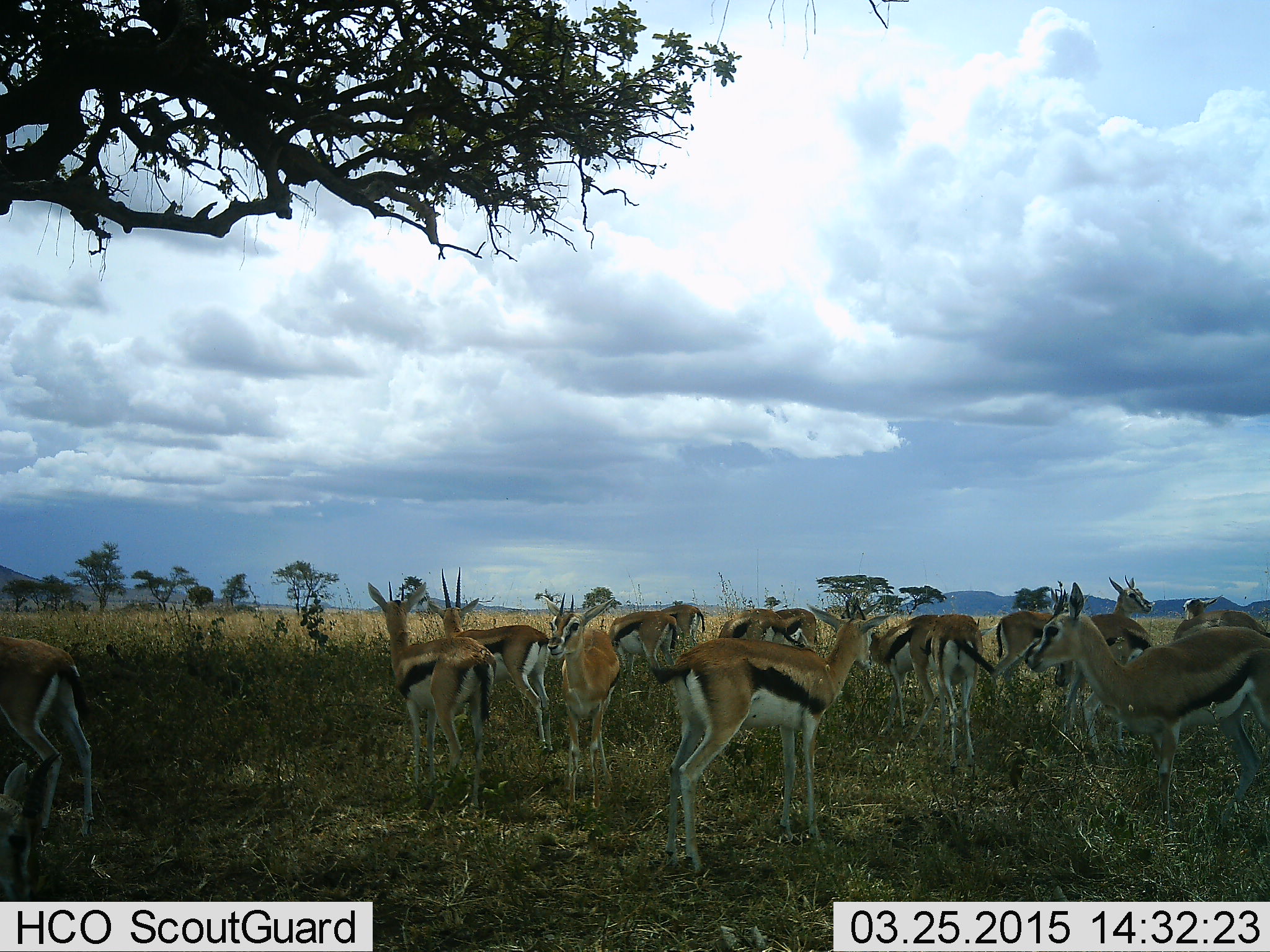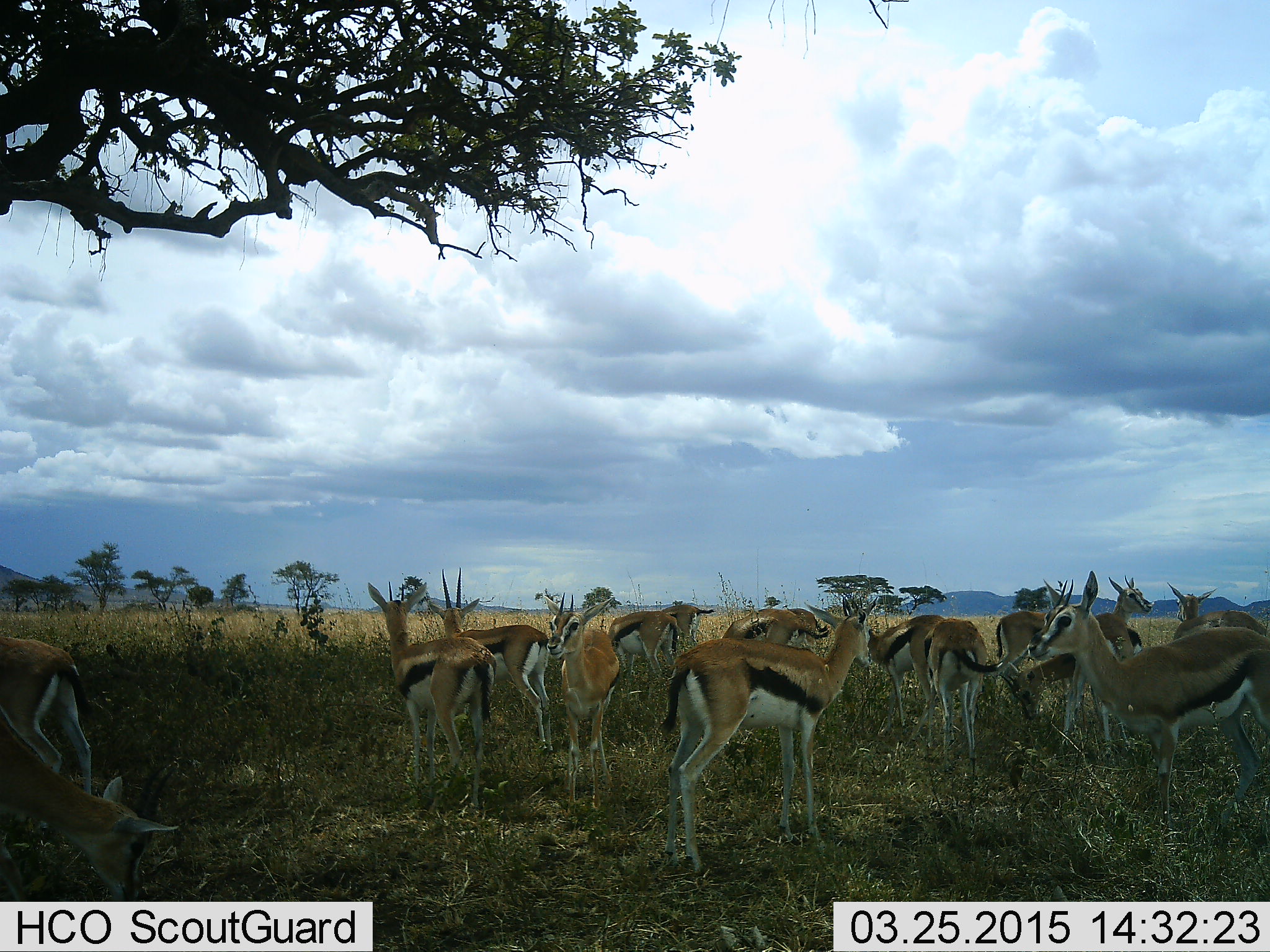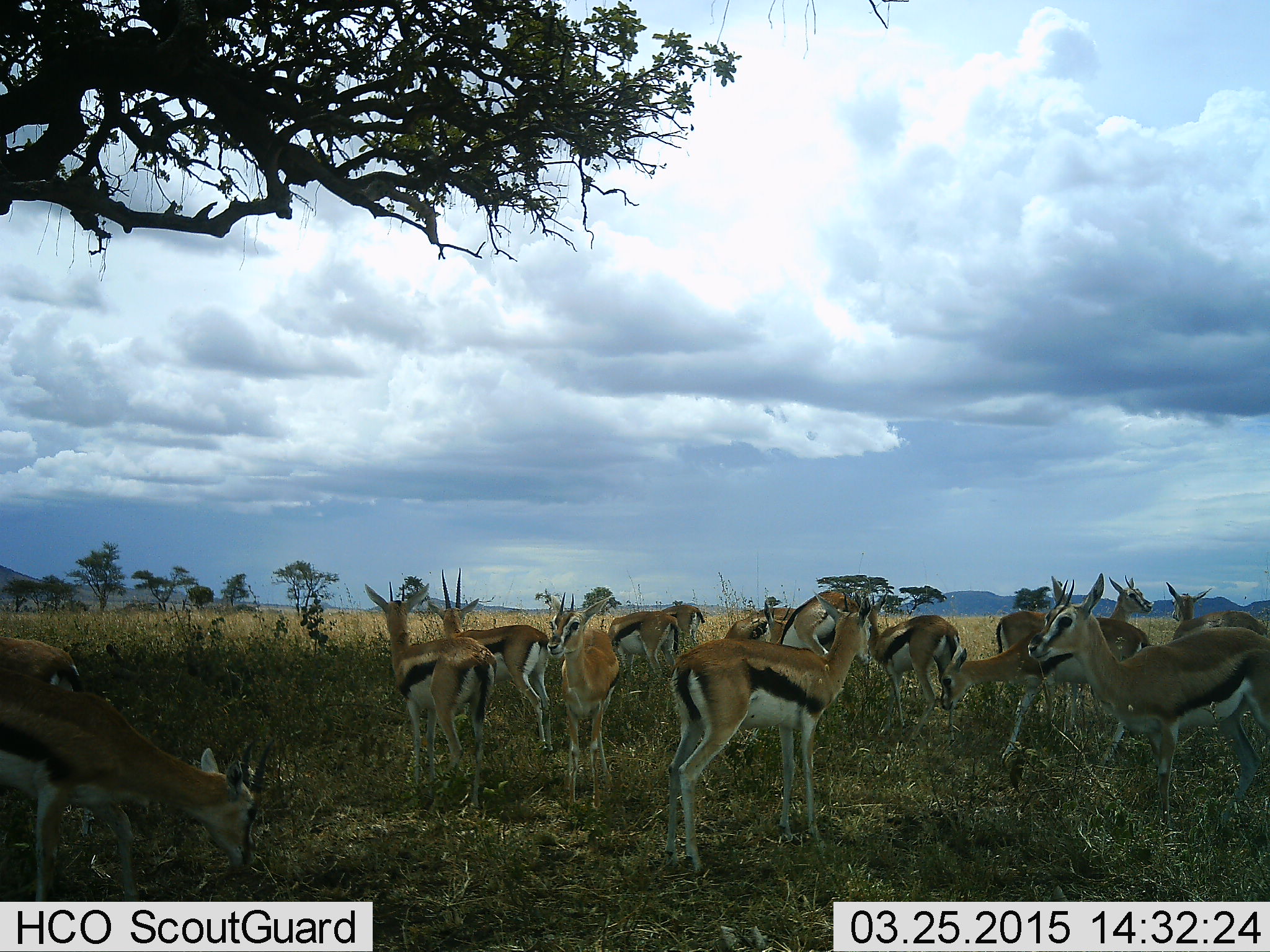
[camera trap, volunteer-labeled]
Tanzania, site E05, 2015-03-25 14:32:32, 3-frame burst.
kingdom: Animalia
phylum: Chordata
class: Mammalia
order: Artiodactyla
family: Bovidae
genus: Eudorcas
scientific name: Eudorcas thomsonii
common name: thomson's gazelle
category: gazellethomsons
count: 11-50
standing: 80%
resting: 10%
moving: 30%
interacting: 30%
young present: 0%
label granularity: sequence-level